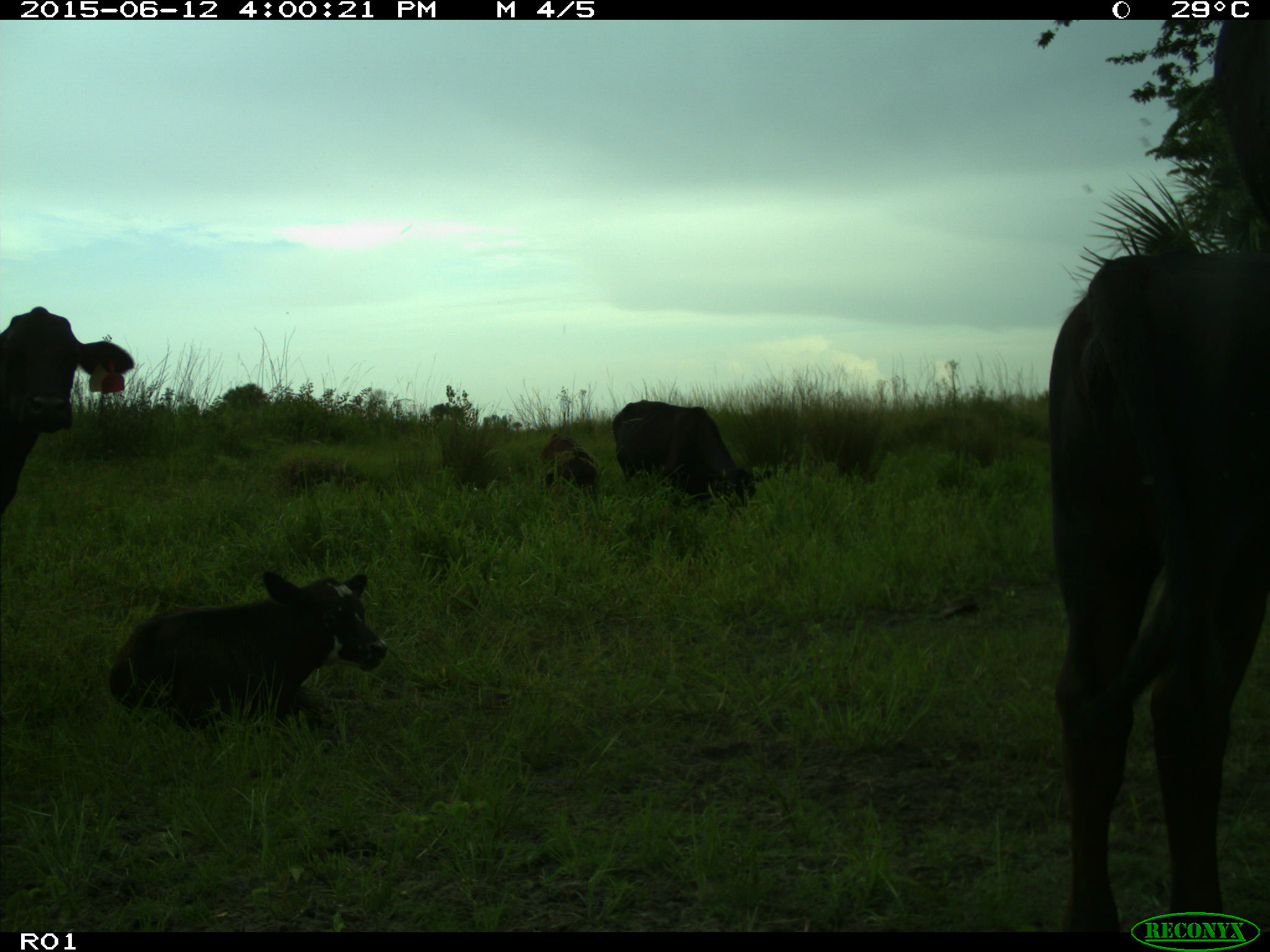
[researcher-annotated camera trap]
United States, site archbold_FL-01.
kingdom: Animalia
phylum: Chordata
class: Mammalia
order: Artiodactyla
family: Bovidae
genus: Bos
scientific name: Bos taurus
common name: domestic cow